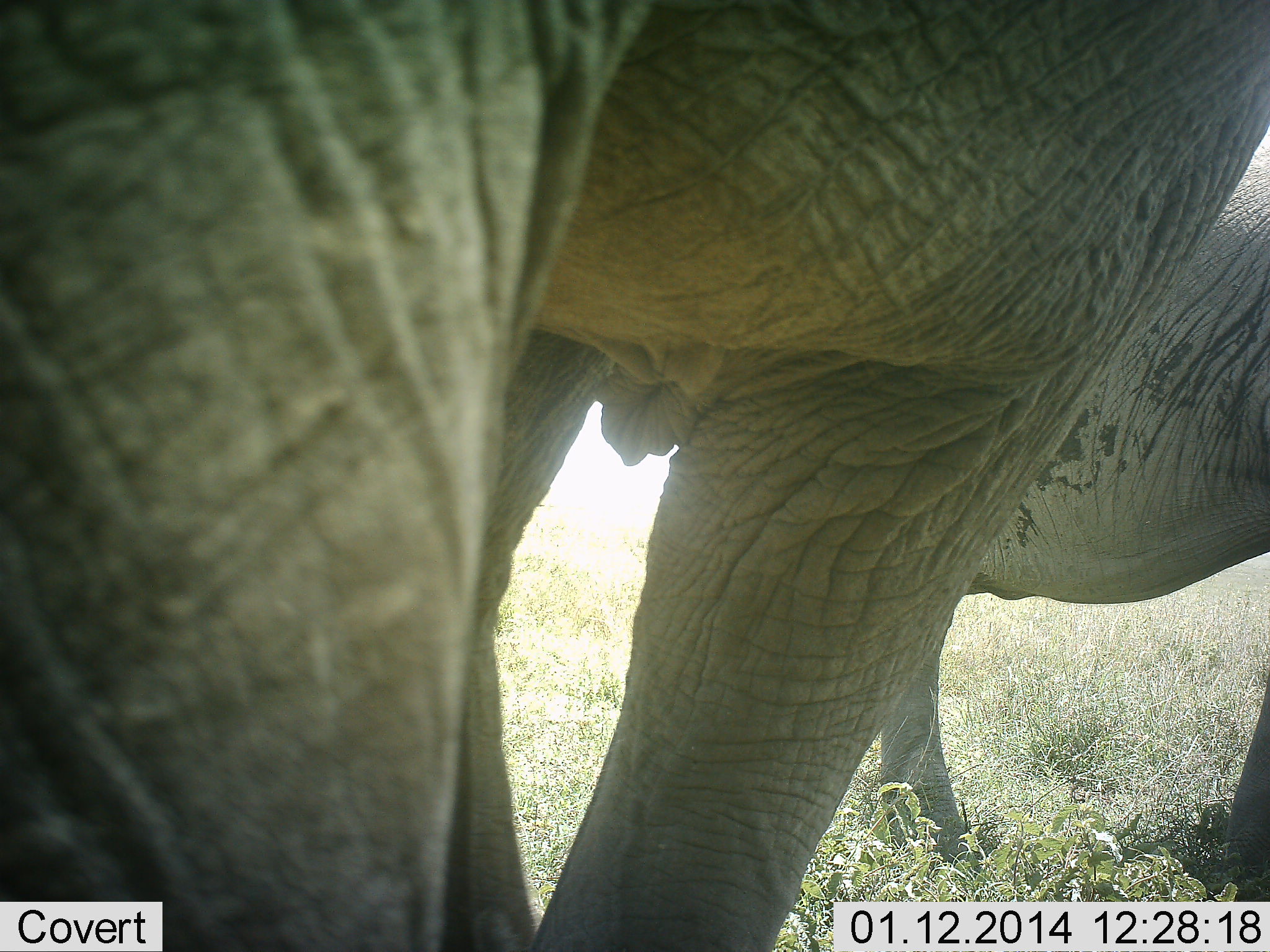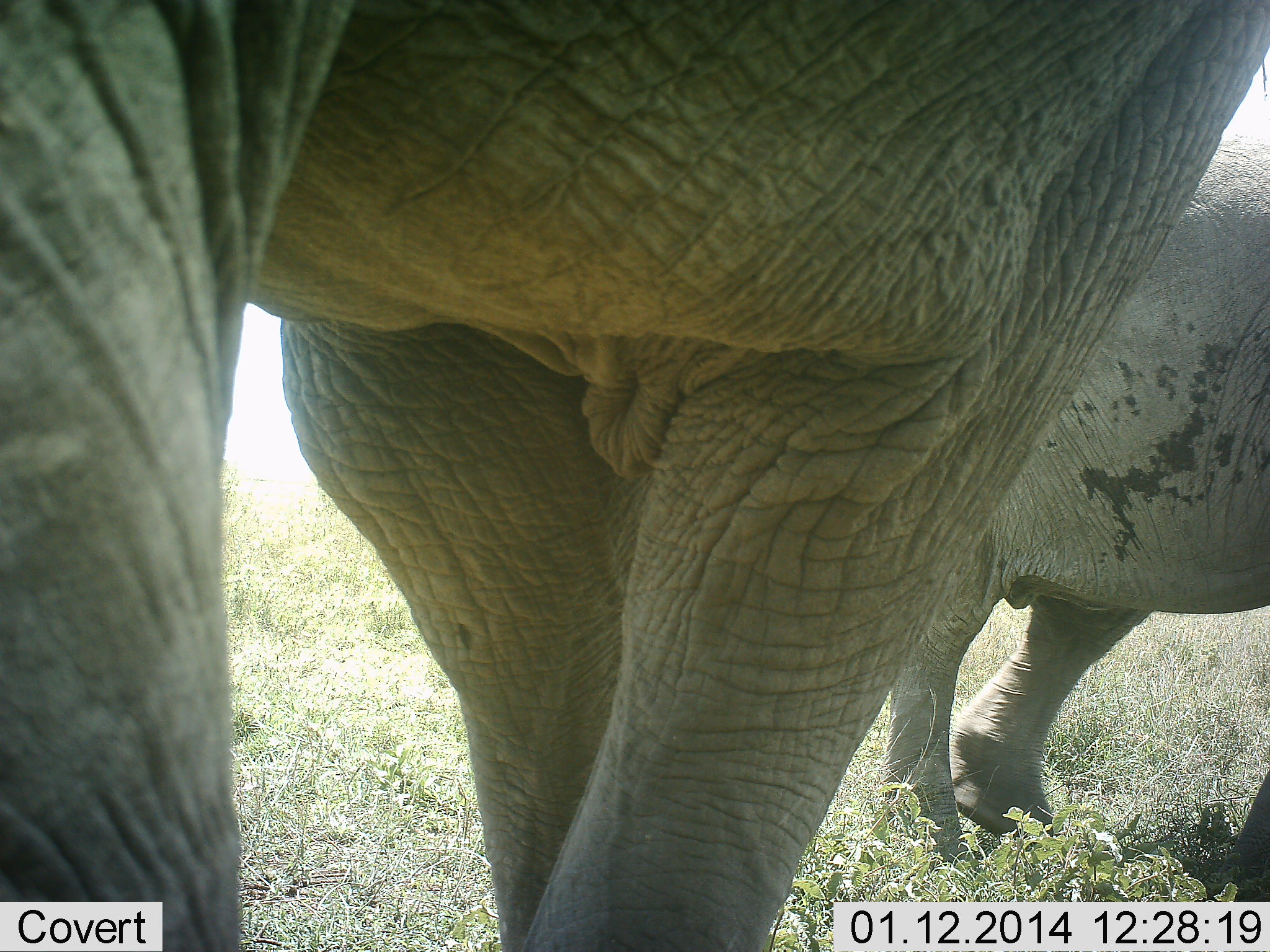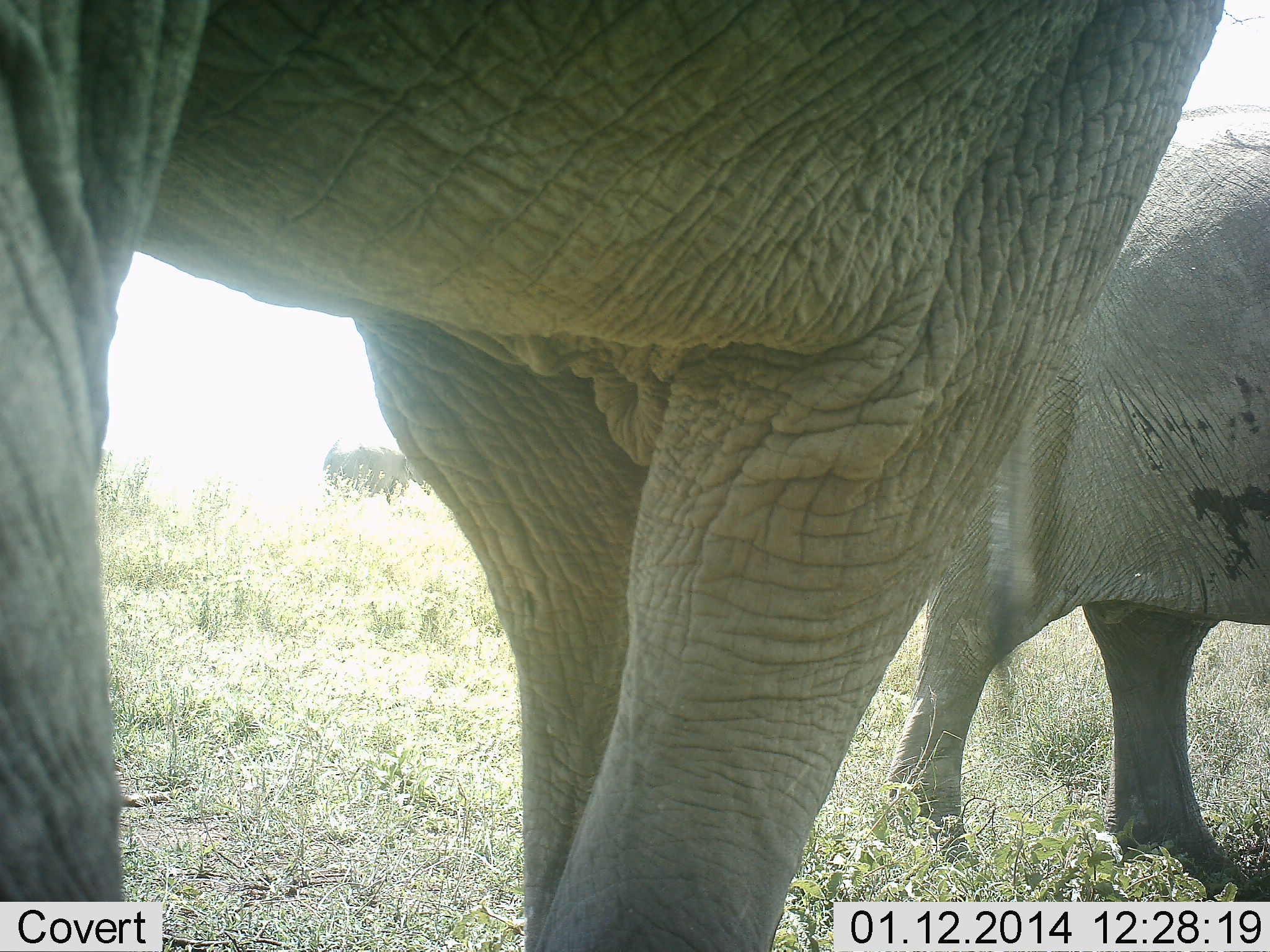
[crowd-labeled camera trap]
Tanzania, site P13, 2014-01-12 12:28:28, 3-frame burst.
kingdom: Animalia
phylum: Chordata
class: Mammalia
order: Proboscidea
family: Elephantidae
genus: Loxodonta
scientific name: Loxodonta africana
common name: african bush elephant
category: elephant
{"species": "elephant (african bush elephant) (Loxodonta africana)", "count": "2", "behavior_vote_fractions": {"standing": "50%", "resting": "0%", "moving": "70%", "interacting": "0%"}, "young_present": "20%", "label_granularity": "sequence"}